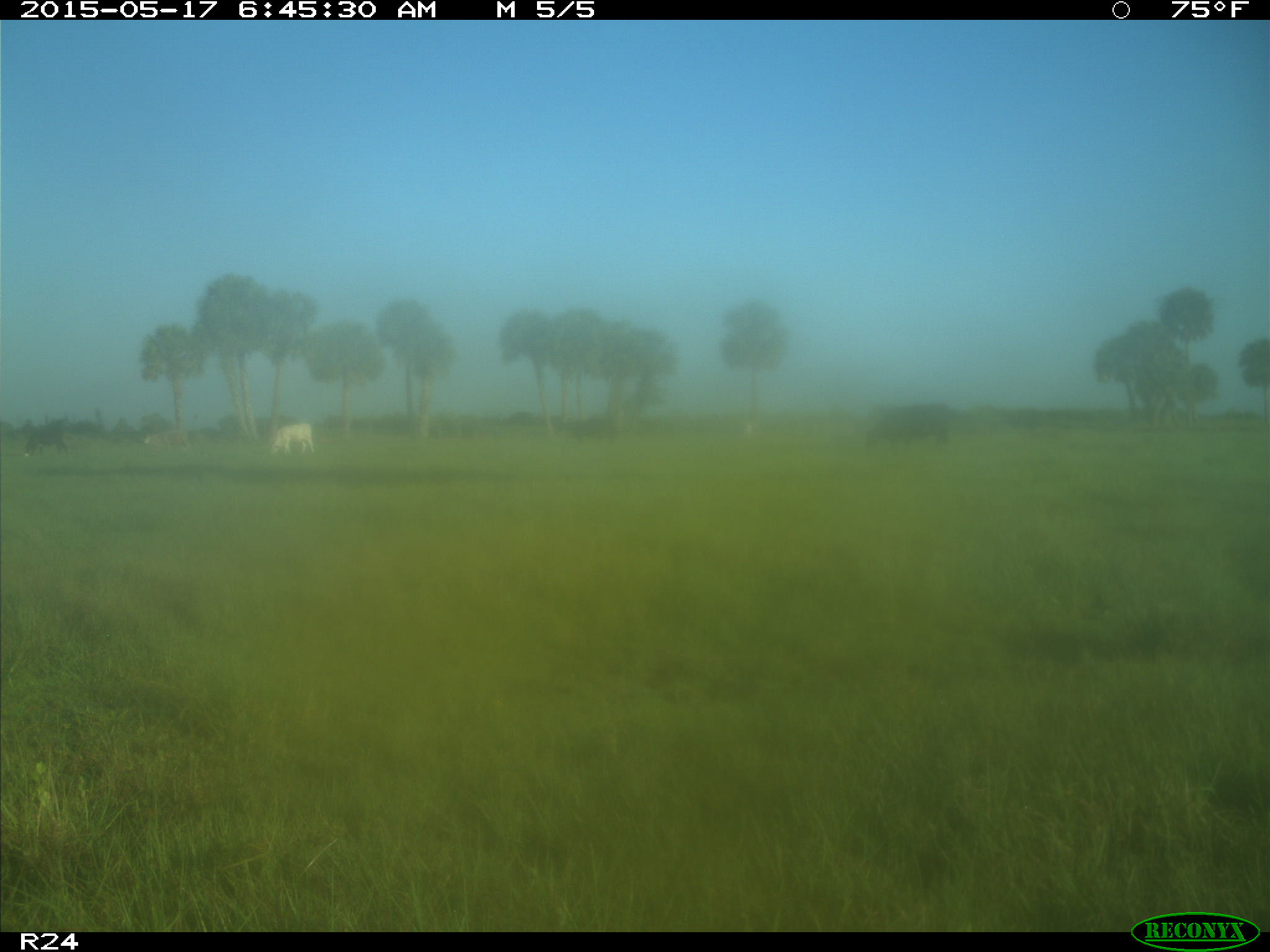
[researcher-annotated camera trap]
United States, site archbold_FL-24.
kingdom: Animalia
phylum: Chordata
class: Mammalia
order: Artiodactyla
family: Bovidae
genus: Bos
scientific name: Bos taurus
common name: domestic cow